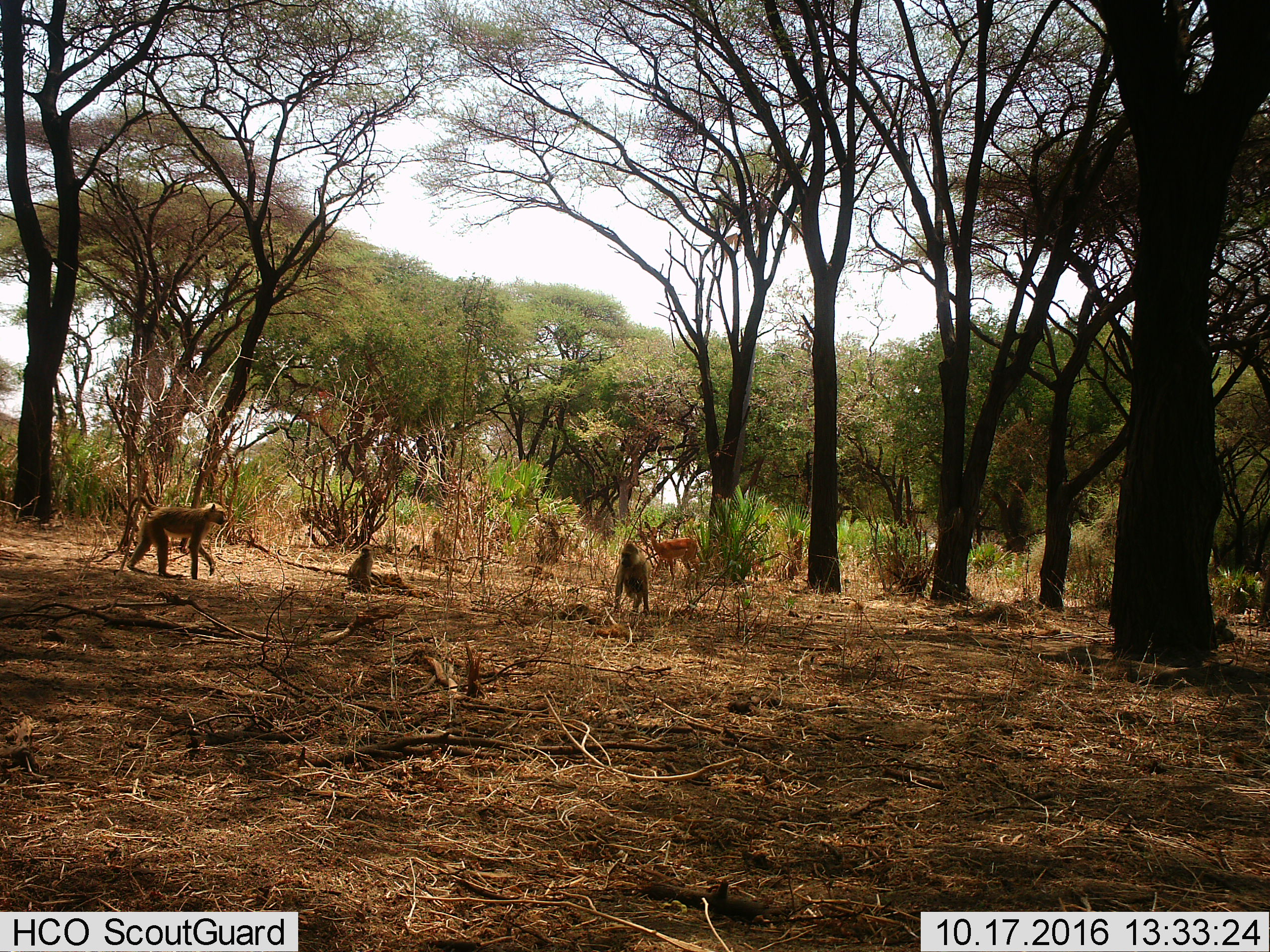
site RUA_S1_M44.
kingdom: Animalia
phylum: Chordata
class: Mammalia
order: Primates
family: Cercopithecidae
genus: Papio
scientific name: Papio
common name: baboon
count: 3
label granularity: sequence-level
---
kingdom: Animalia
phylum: Chordata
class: Mammalia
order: Artiodactyla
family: Bovidae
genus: Aepyceros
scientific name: Aepyceros melampus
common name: impala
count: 1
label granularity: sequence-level